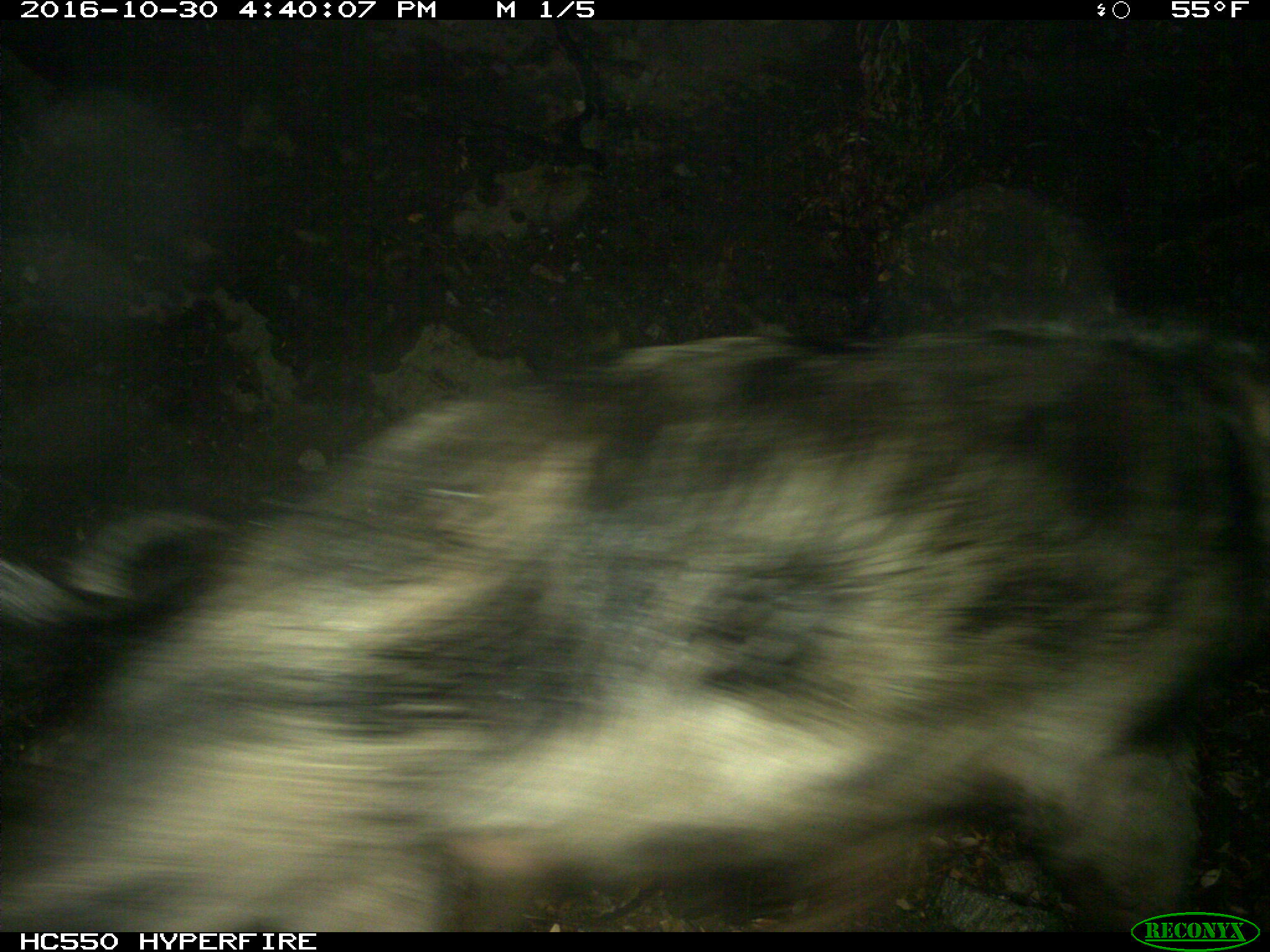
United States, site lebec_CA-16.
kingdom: Animalia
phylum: Chordata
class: Mammalia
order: Artiodactyla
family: Suidae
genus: Sus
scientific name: Sus scrofa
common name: wild boar